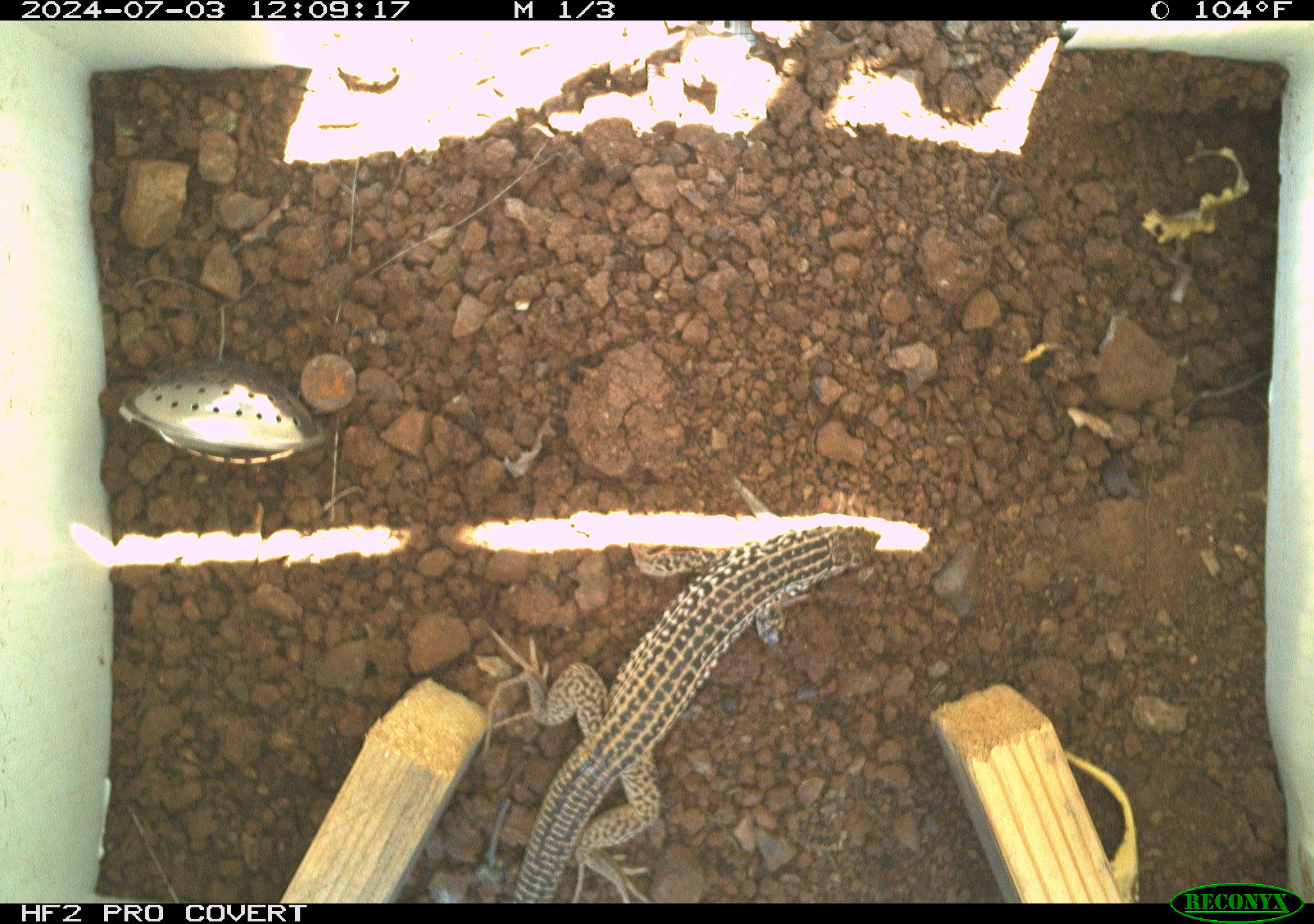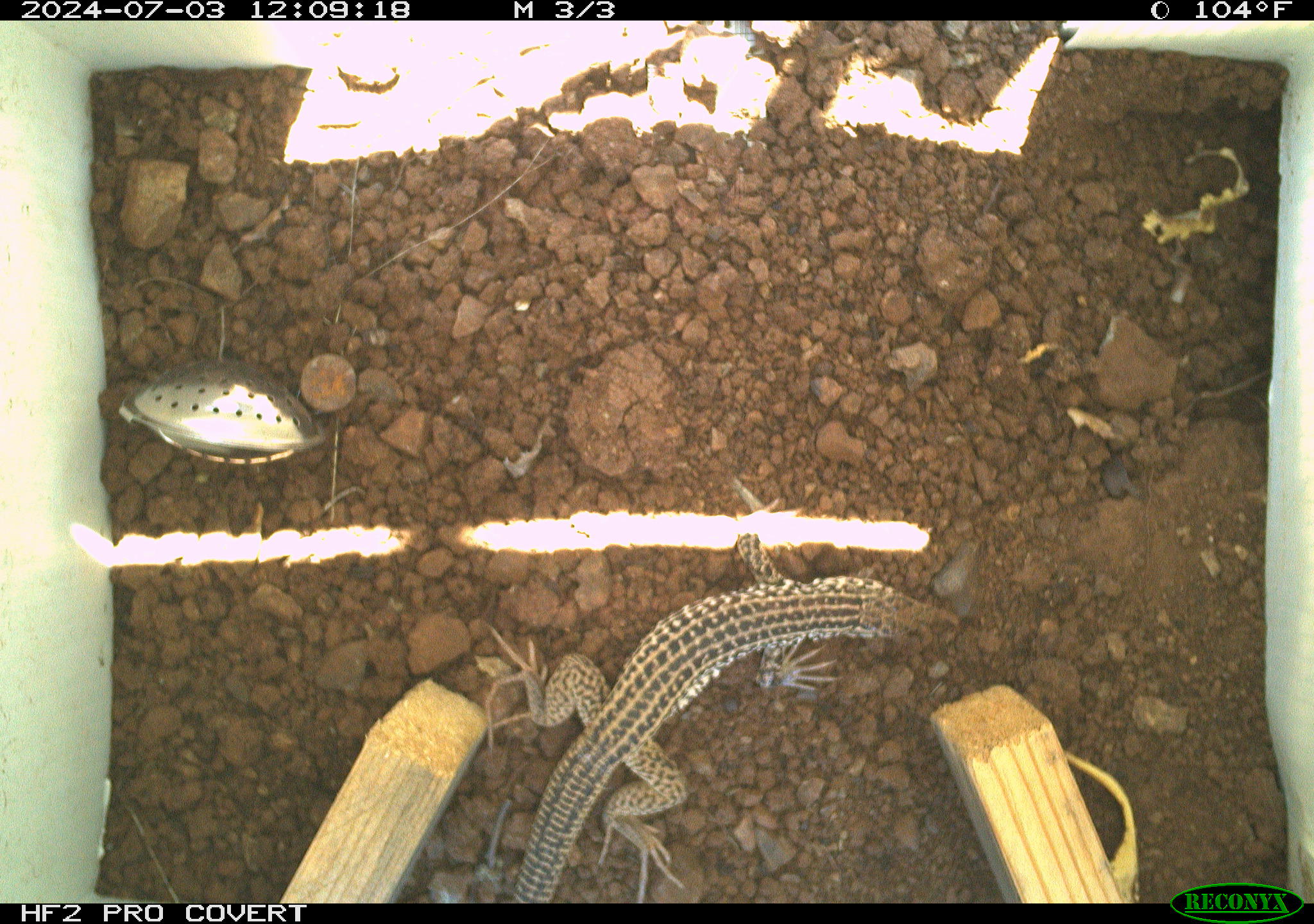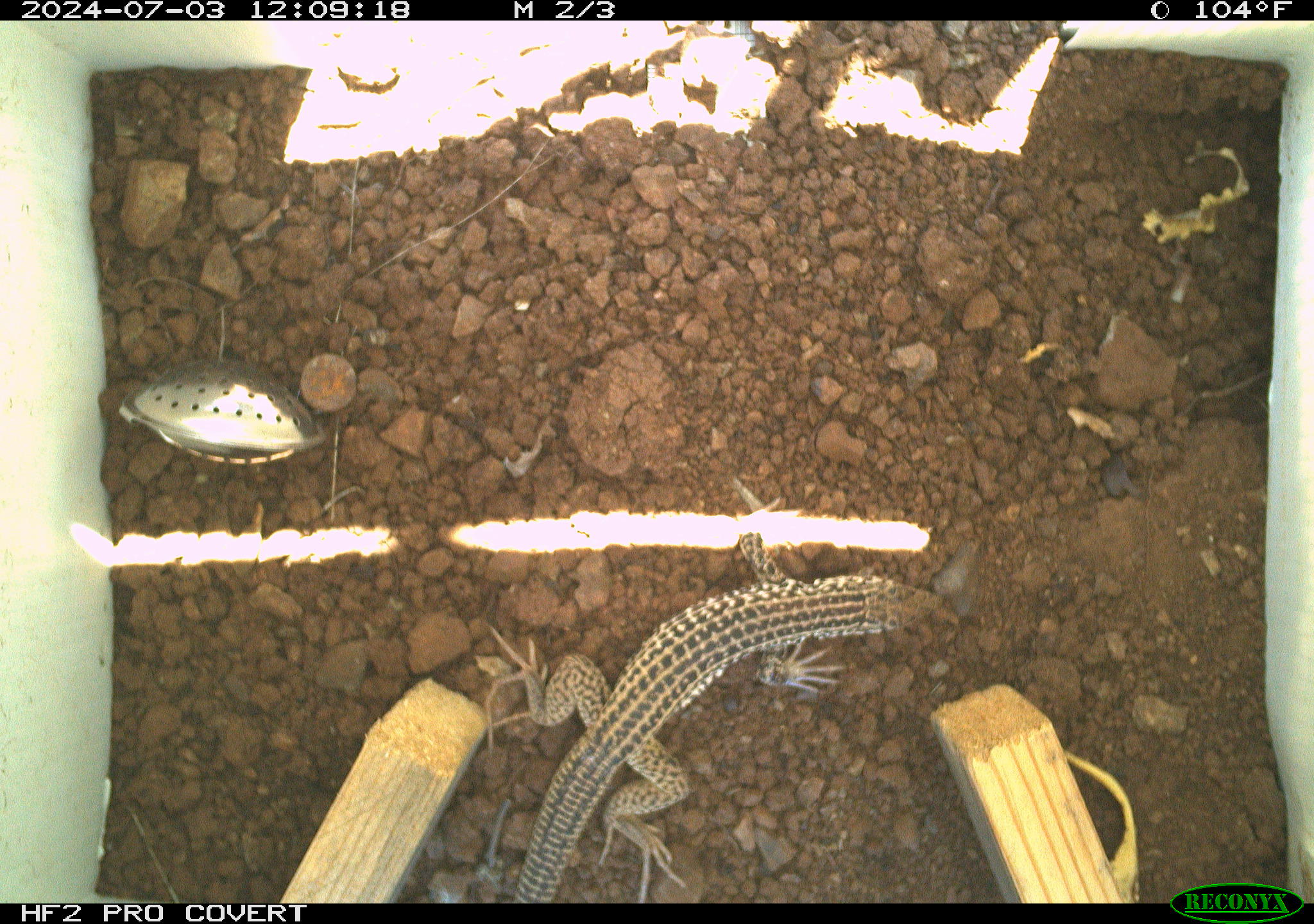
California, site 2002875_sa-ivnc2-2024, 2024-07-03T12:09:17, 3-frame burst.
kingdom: Animalia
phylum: Chordata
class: Reptilia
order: Squamata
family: Teiidae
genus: Aspidoscelis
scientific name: Aspidoscelis tigris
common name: western whiptail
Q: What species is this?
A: Western whiptail (Aspidoscelis tigris).